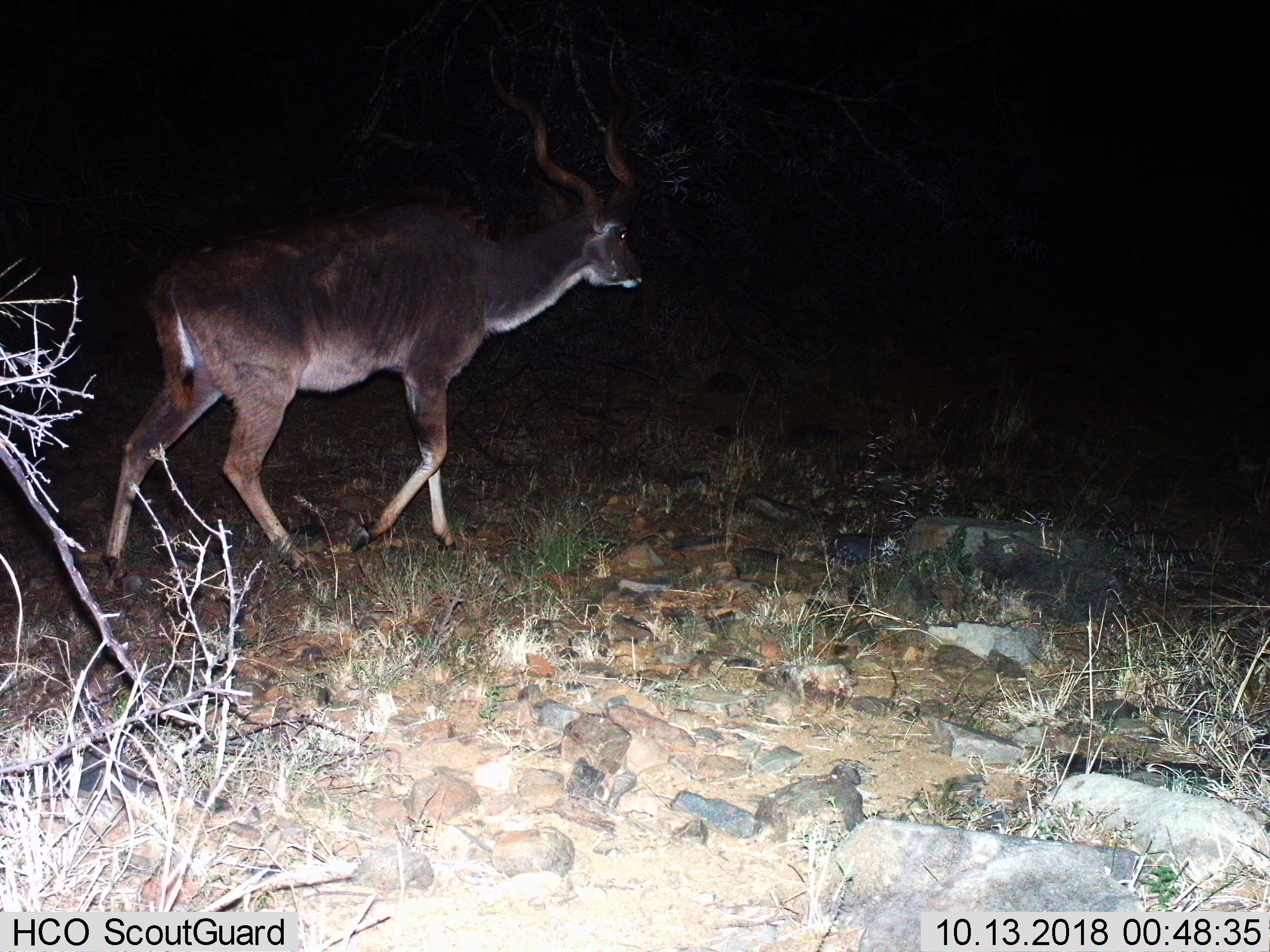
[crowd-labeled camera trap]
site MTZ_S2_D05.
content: unidentified animal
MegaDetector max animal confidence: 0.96